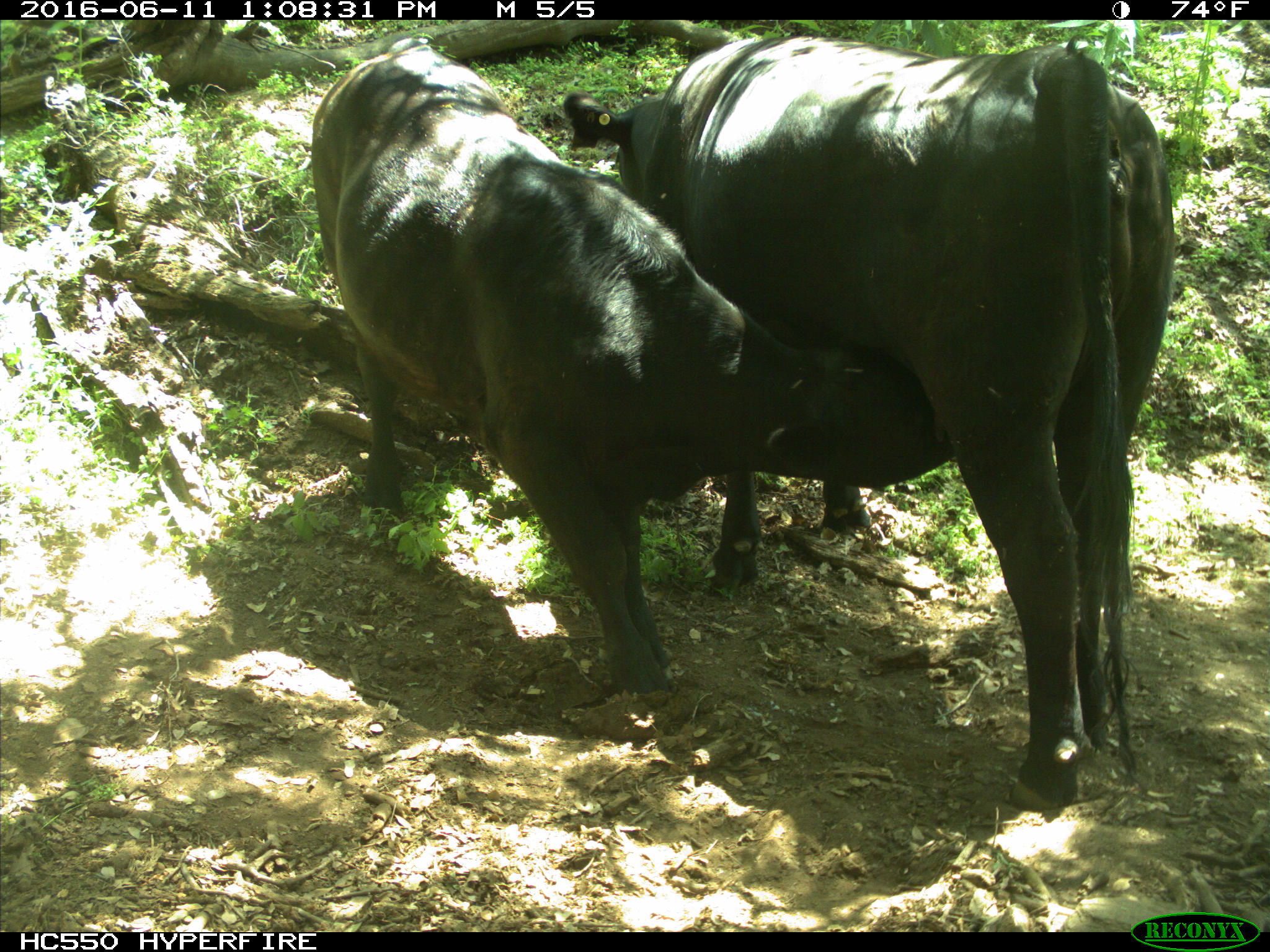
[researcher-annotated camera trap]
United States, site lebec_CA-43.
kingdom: Animalia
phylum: Chordata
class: Mammalia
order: Artiodactyla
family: Bovidae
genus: Bos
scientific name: Bos taurus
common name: domestic cow